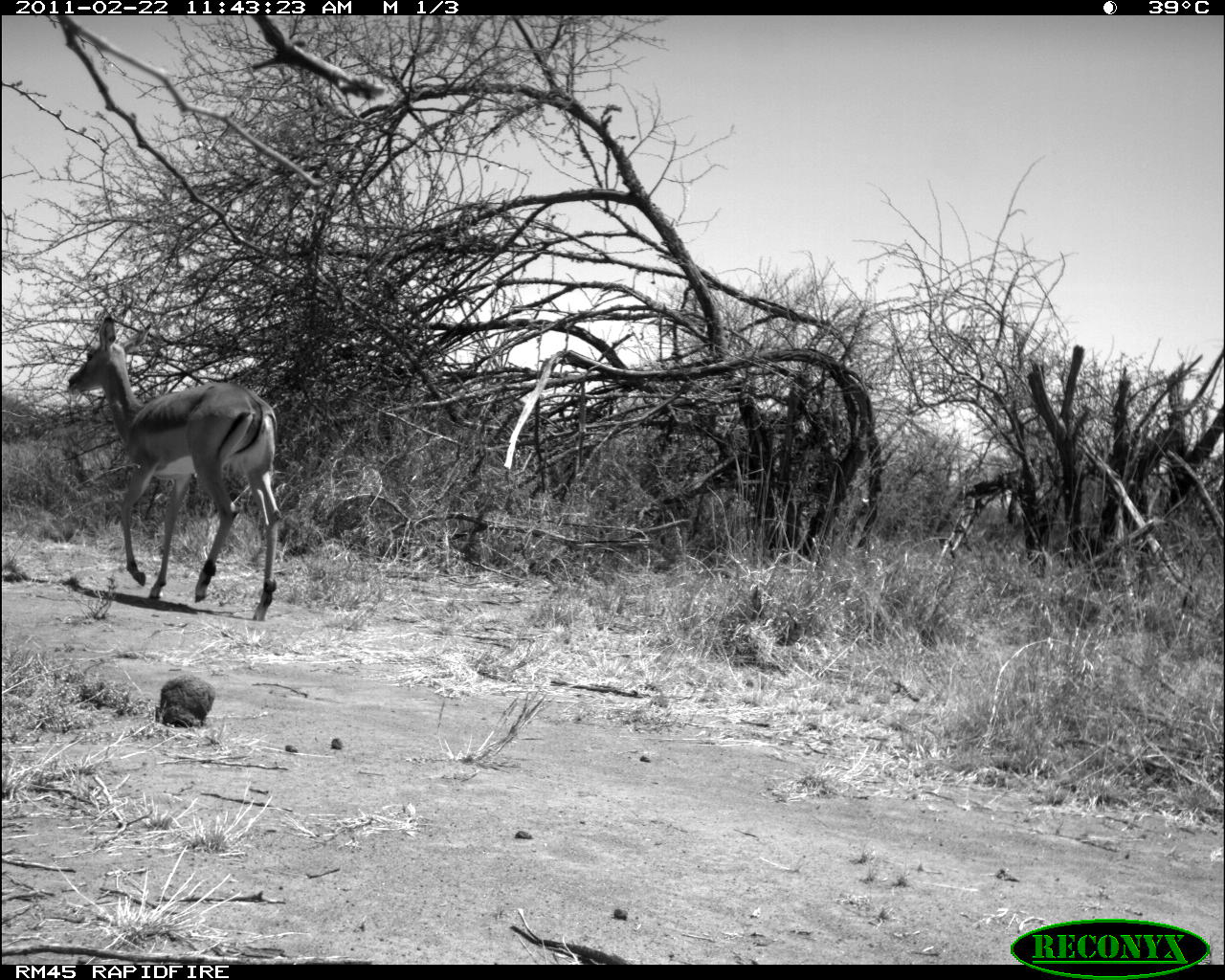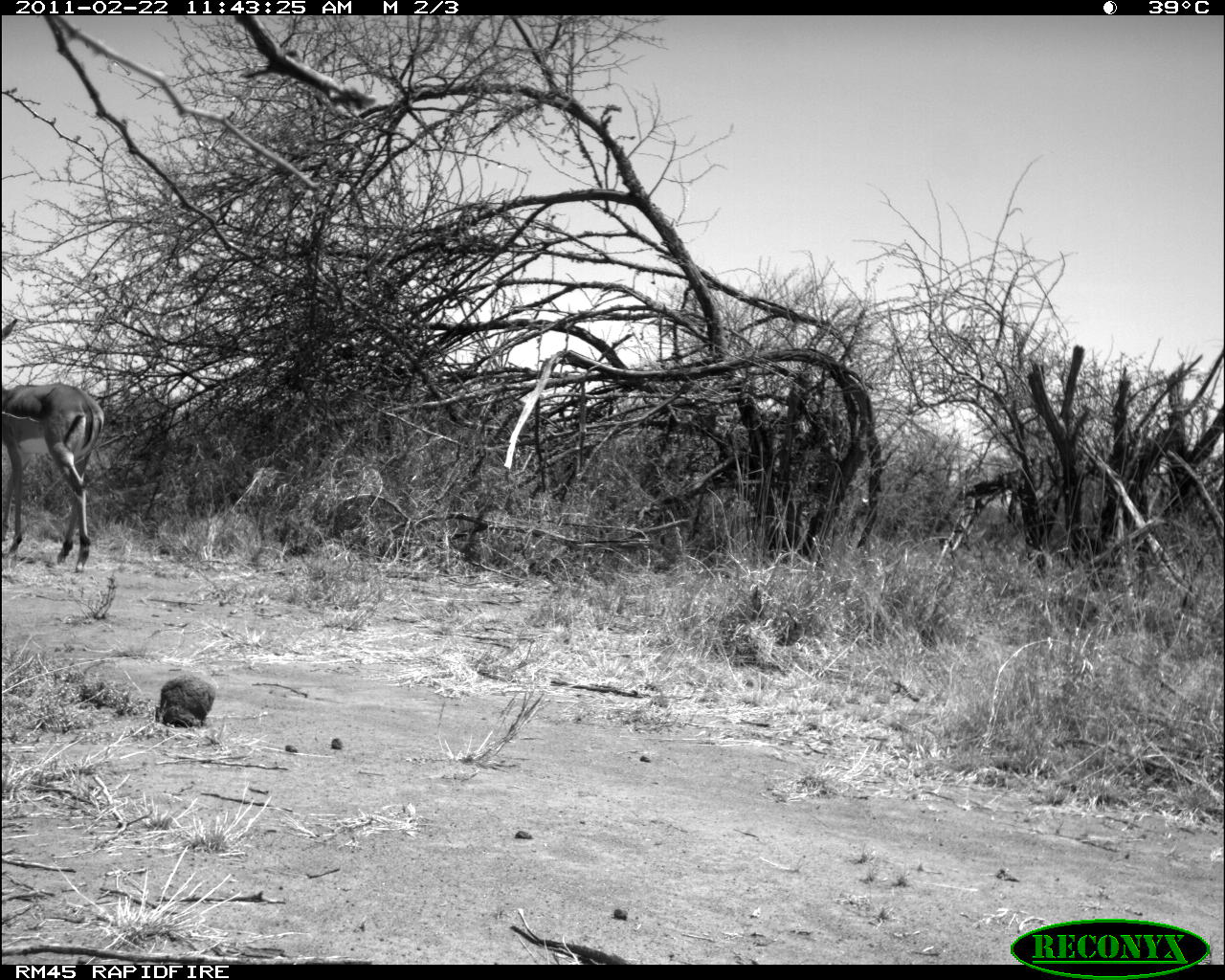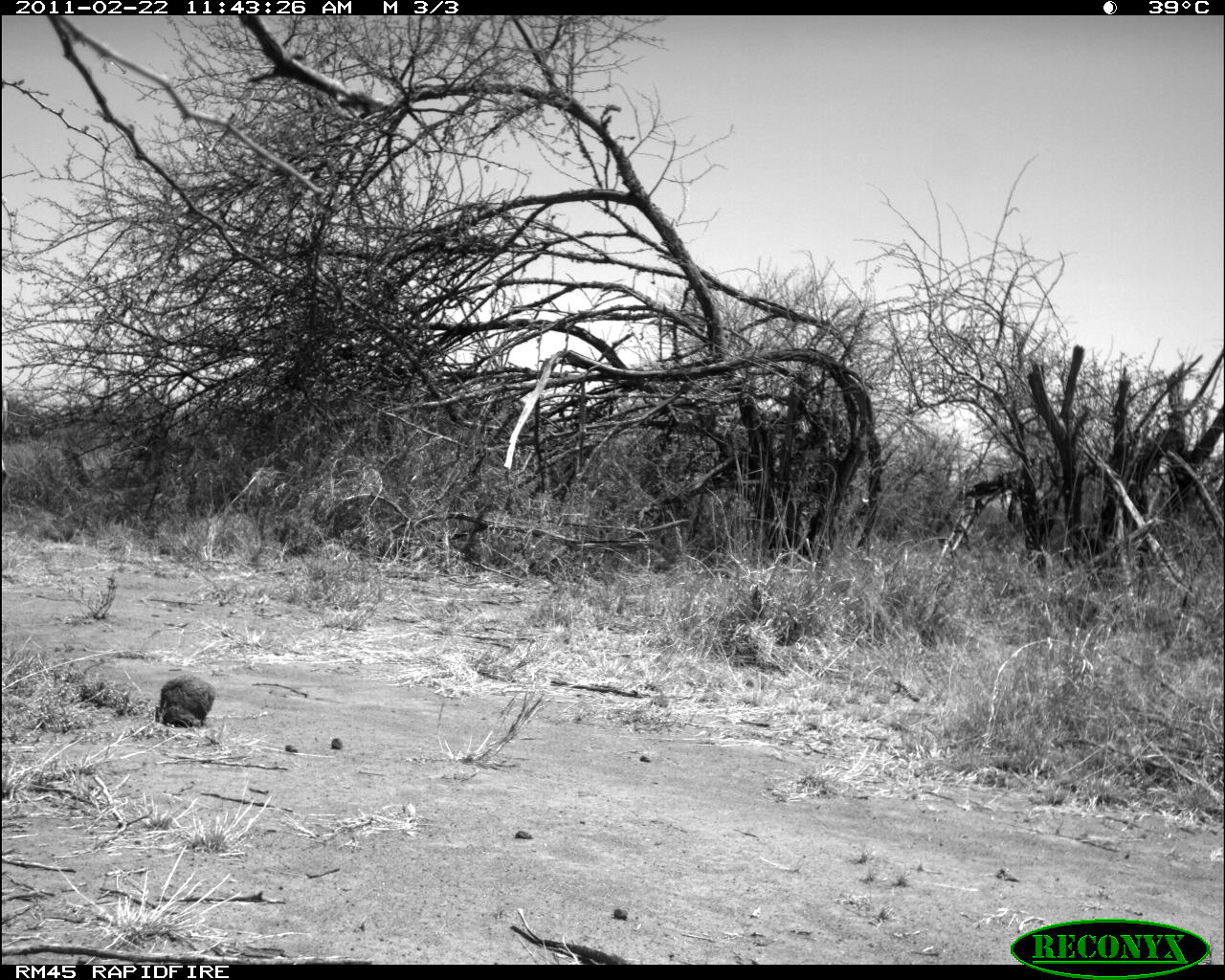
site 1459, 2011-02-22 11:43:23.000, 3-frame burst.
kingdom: Animalia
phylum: Chordata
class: Mammalia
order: Artiodactyla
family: Bovidae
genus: Aepyceros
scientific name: Aepyceros melampus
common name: impala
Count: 1.